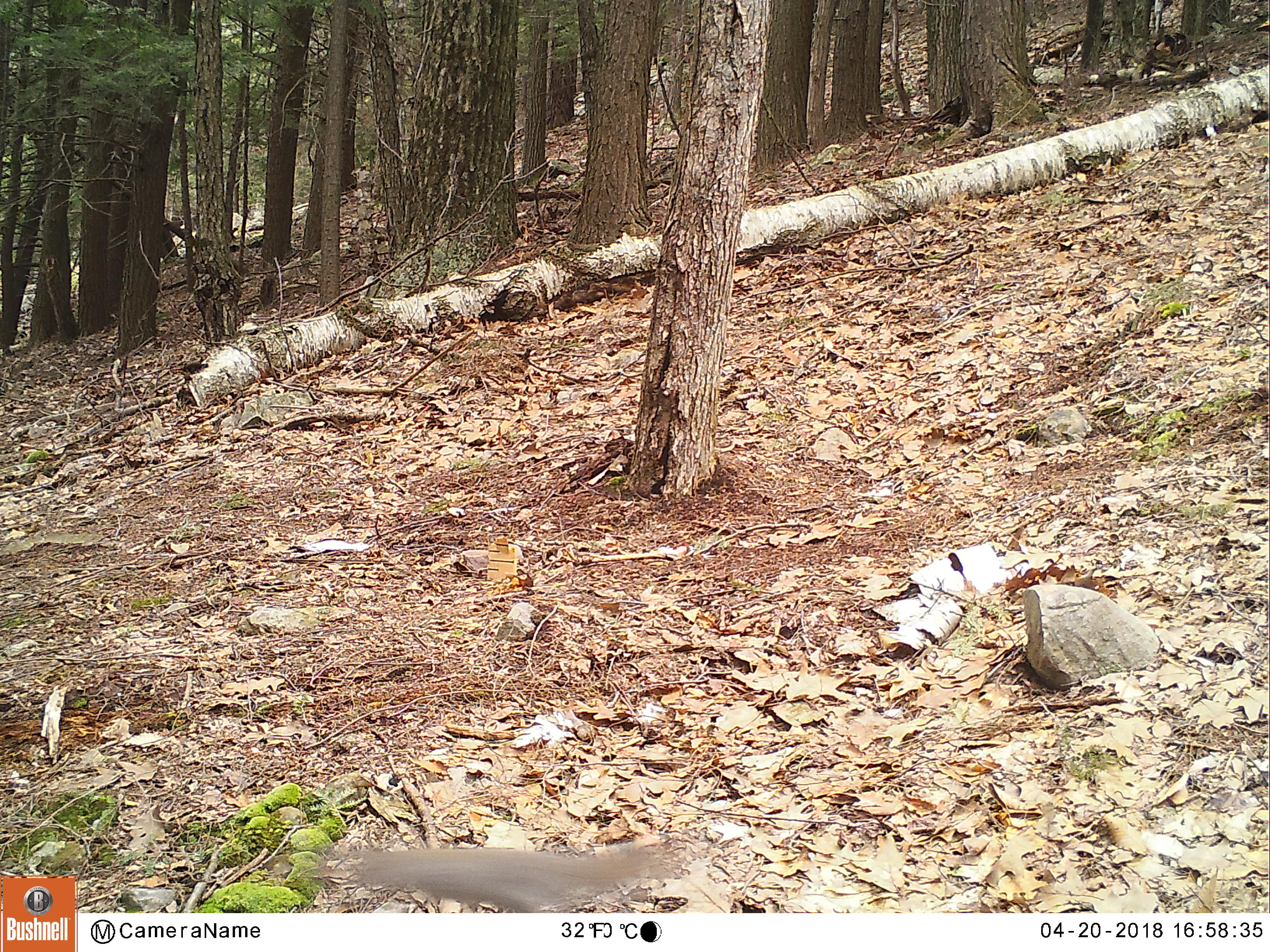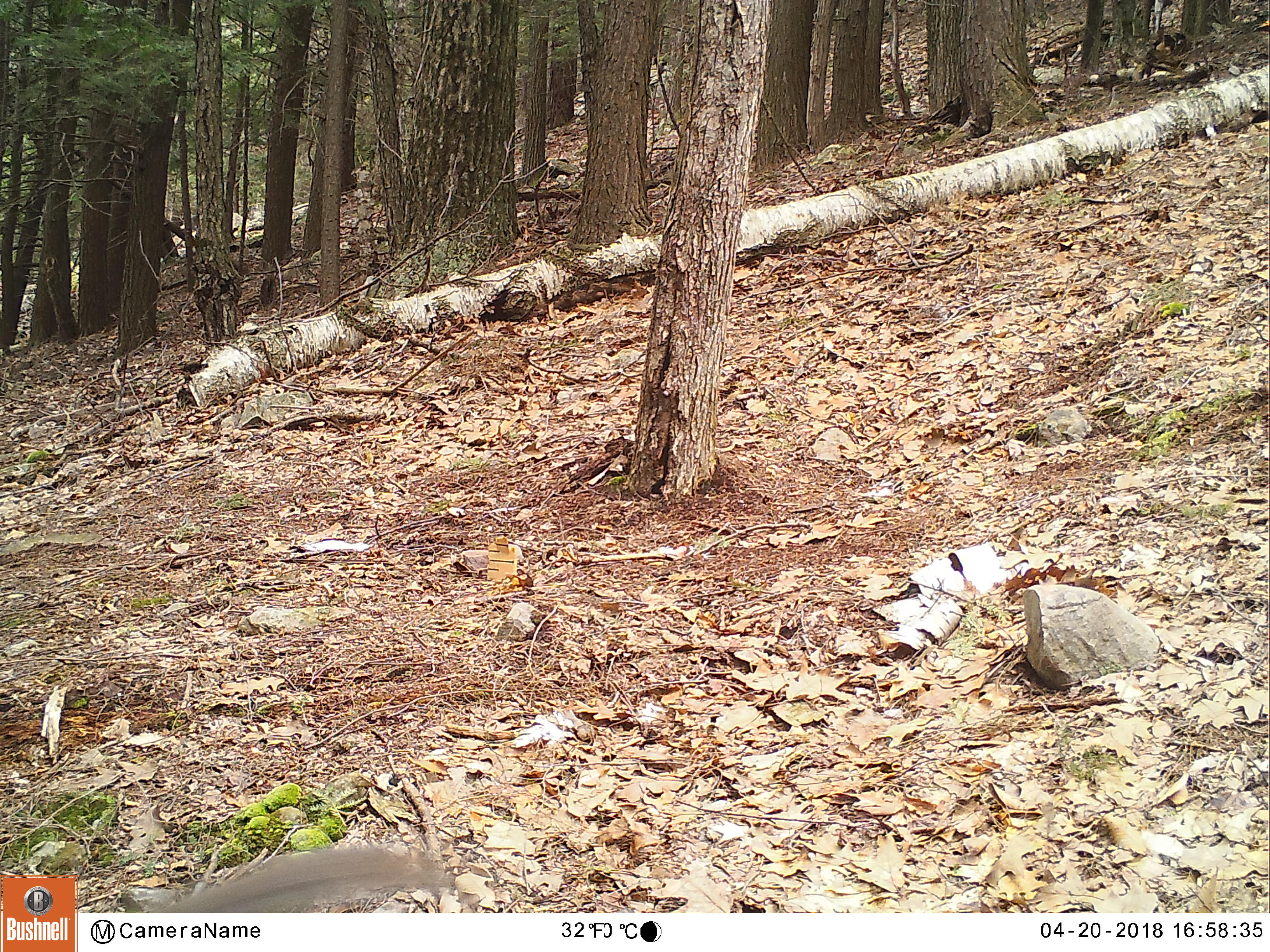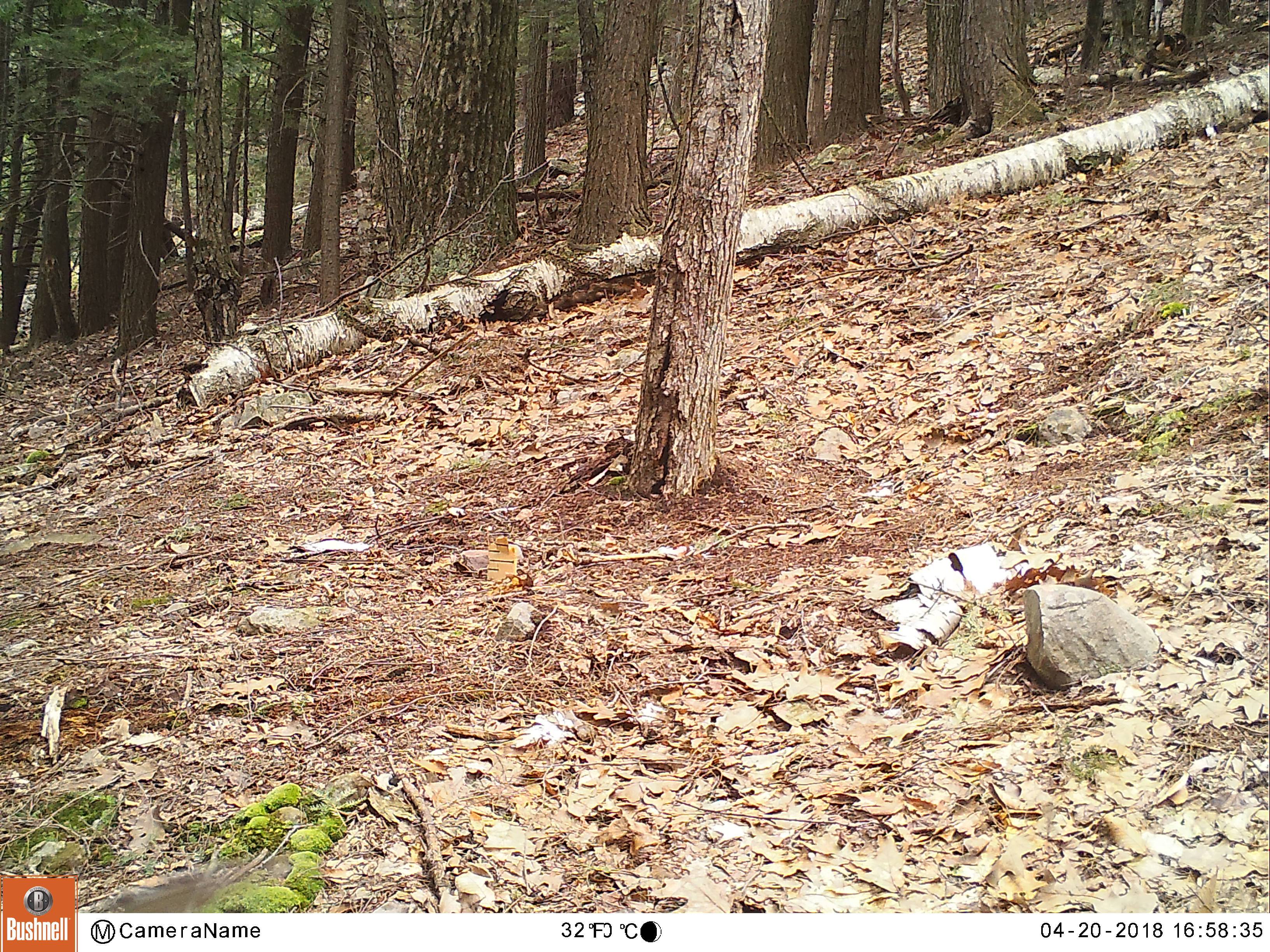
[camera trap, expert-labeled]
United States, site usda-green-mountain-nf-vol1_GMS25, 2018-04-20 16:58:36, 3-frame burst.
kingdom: Animalia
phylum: Chordata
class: Mammalia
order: Rodentia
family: Sciuridae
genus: Sciurus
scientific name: Sciurus carolinensis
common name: gray squirrel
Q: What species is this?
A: Gray squirrel (Sciurus carolinensis).